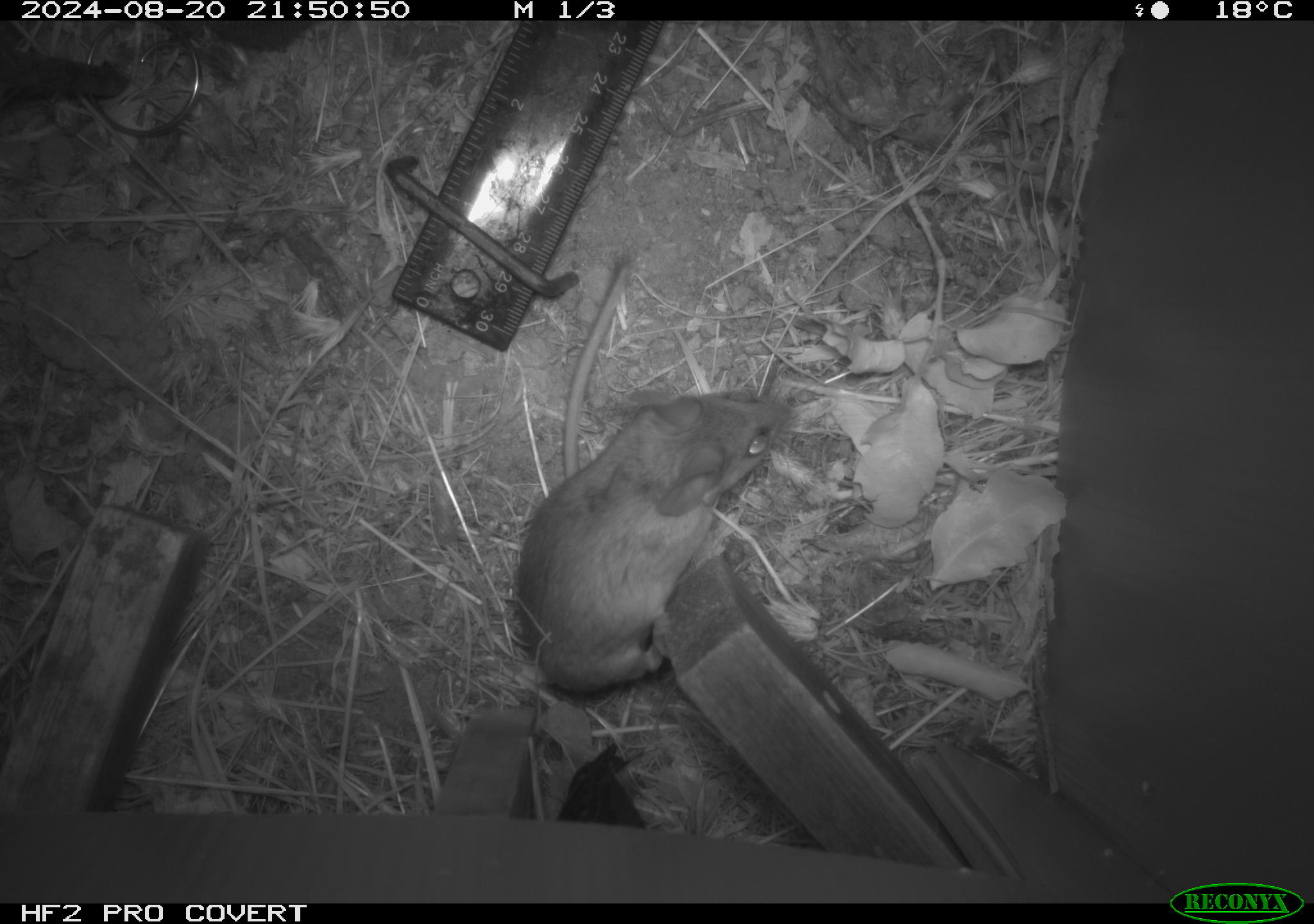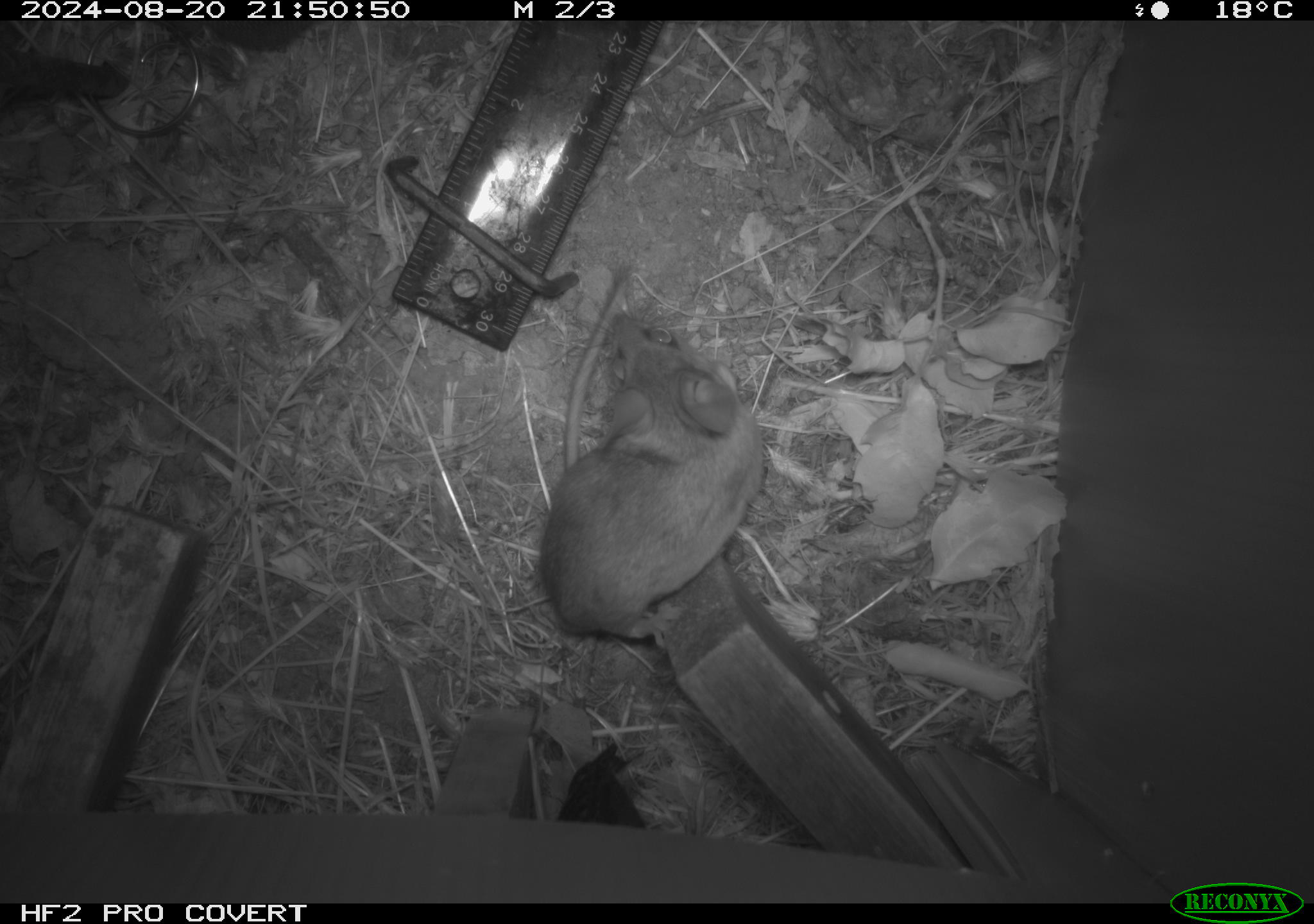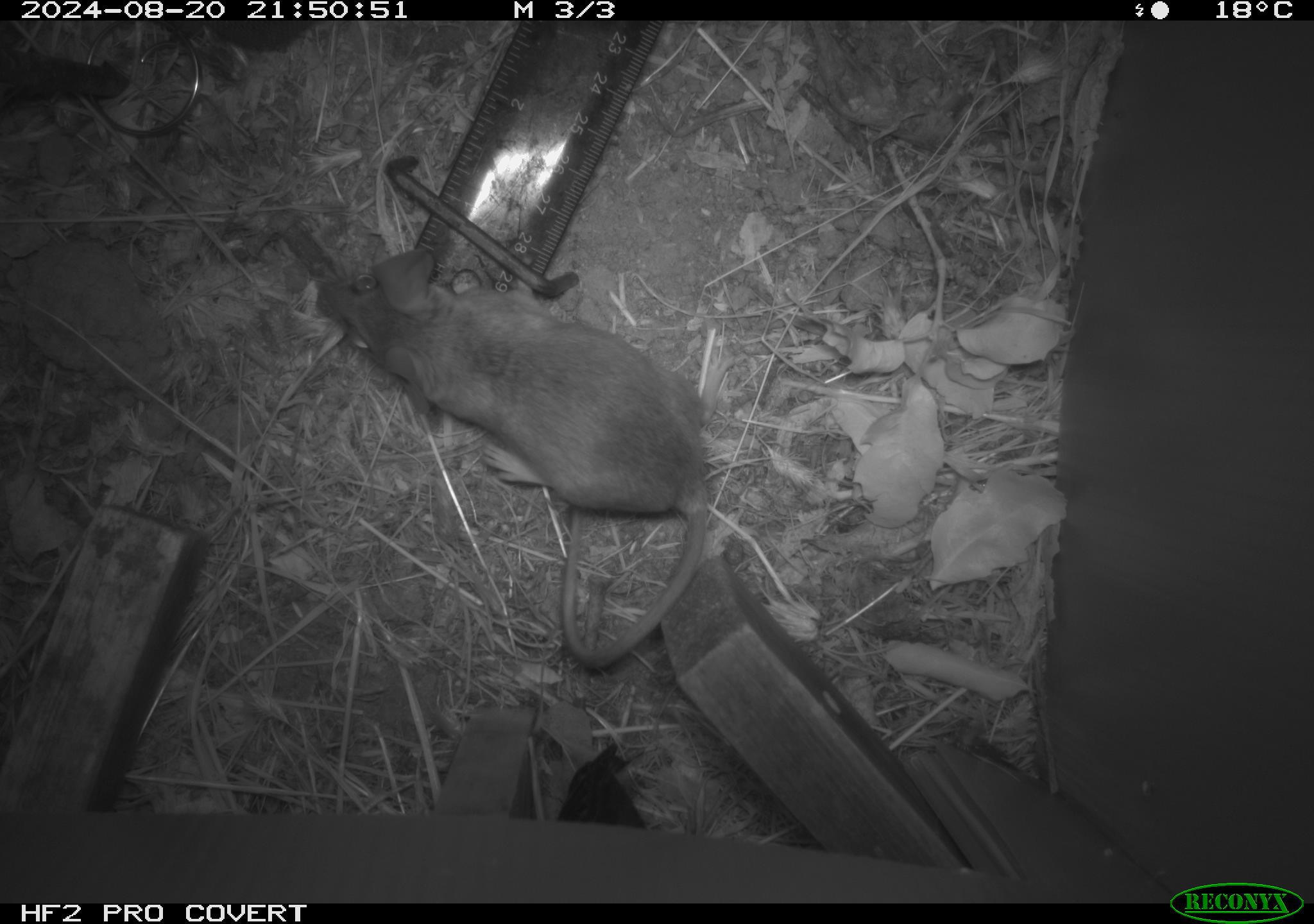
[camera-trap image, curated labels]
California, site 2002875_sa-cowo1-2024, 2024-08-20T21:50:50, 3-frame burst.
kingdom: Animalia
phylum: Chordata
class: Mammalia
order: Rodentia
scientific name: Rodentia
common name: mouse species